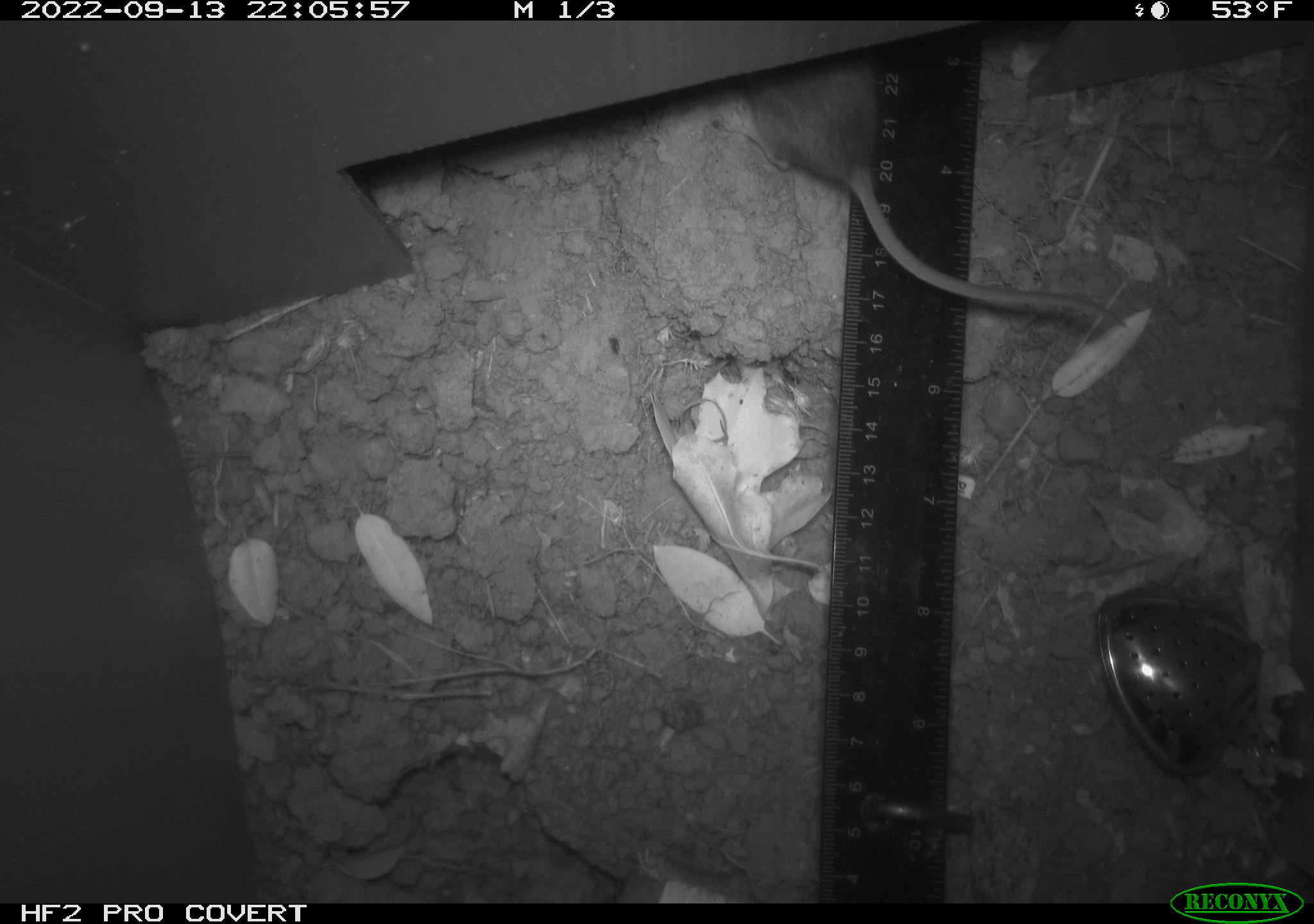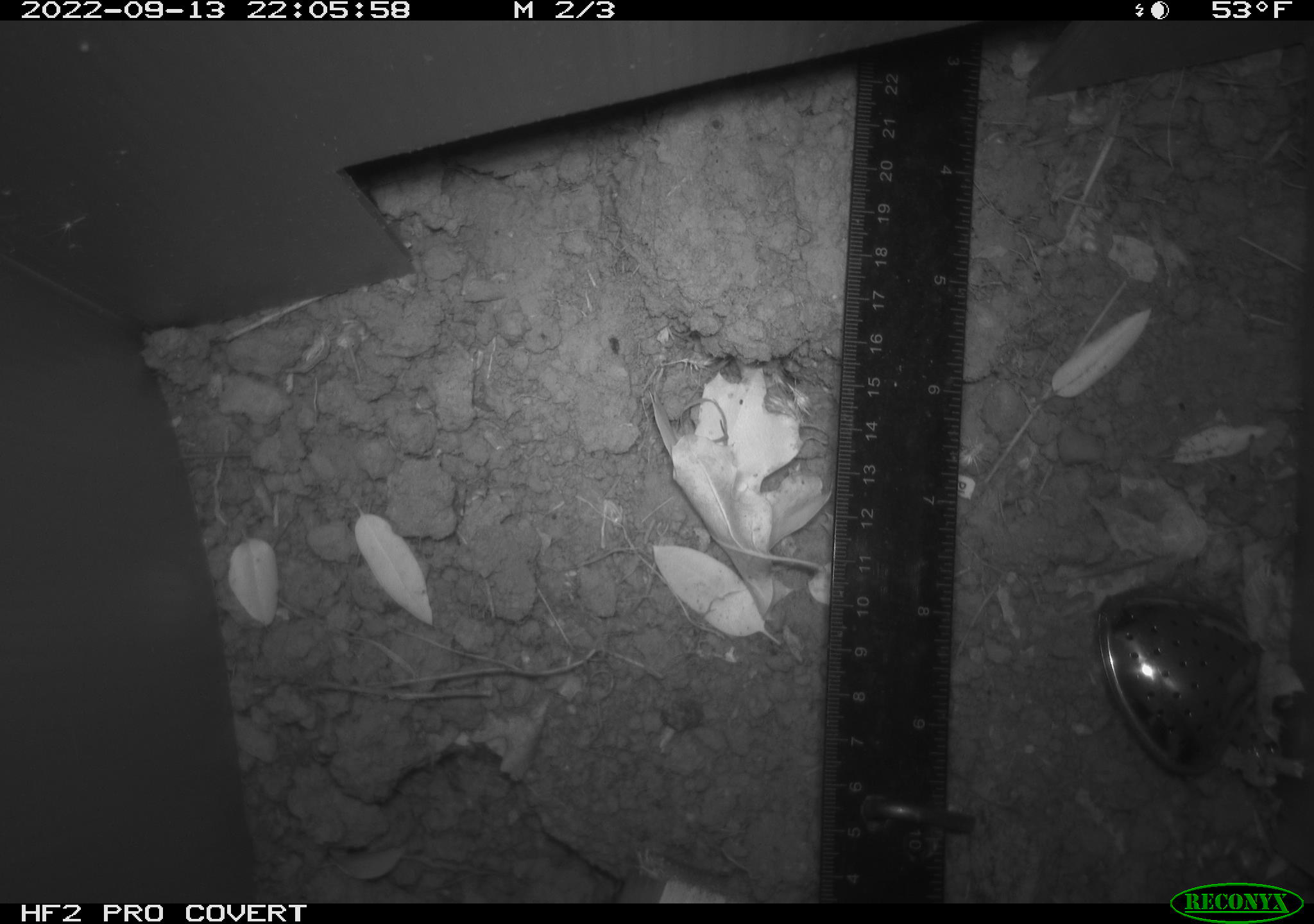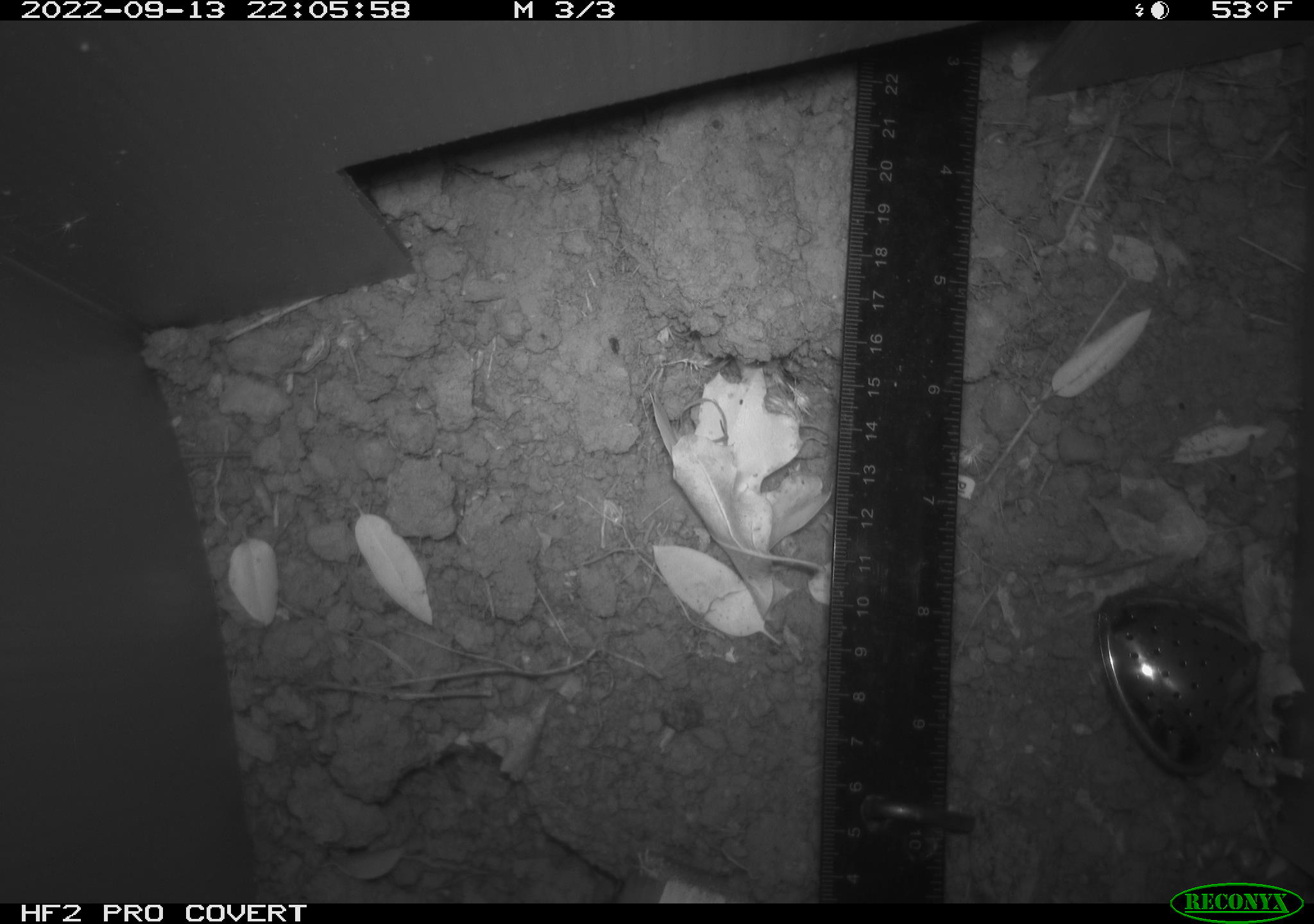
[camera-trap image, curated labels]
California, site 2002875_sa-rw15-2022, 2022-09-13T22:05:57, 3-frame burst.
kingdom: Animalia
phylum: Chordata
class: Mammalia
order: Rodentia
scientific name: Rodentia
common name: rodent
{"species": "rodent (Rodentia)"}